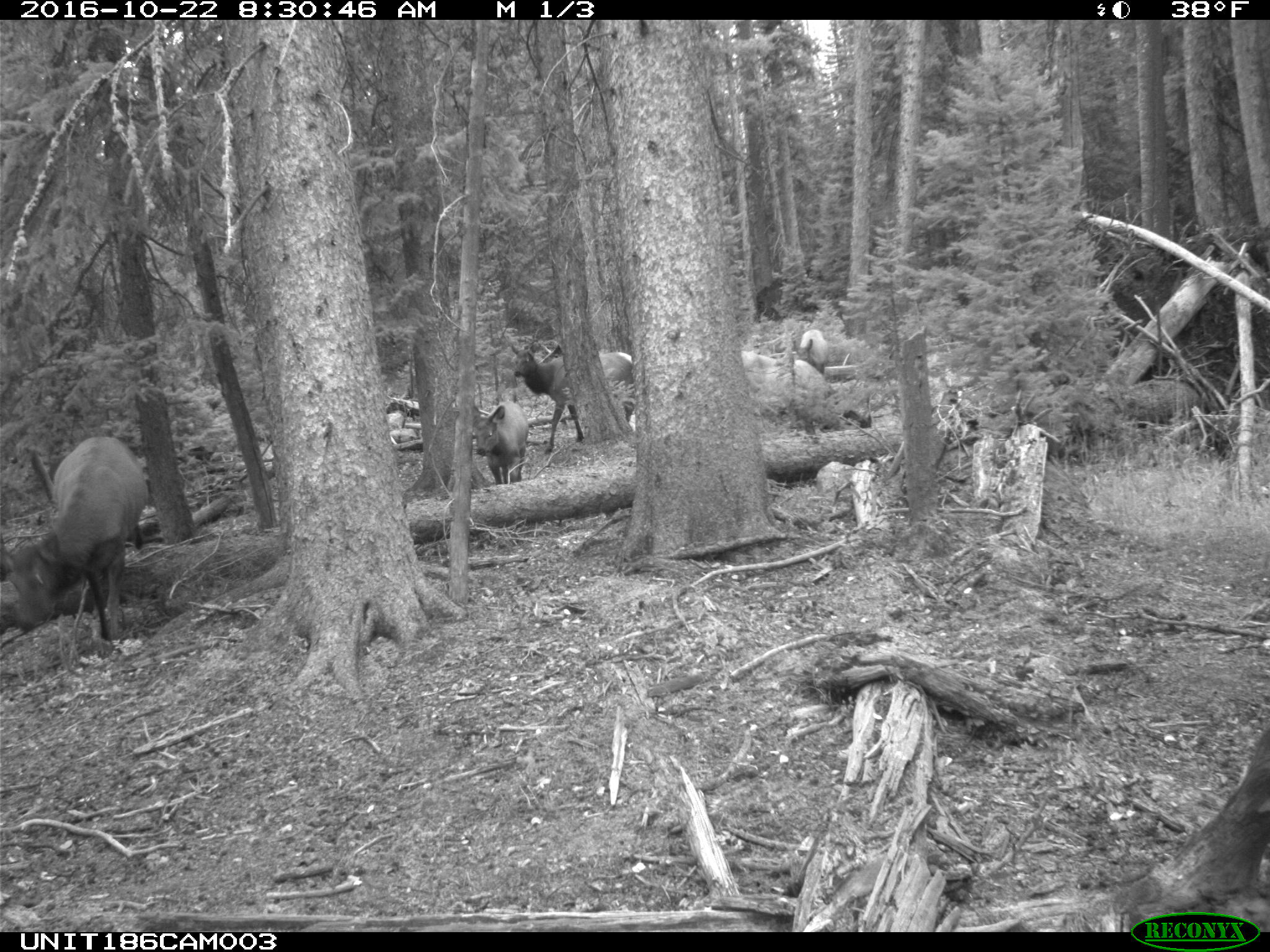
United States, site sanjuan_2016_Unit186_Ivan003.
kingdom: Animalia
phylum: Chordata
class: Mammalia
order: Artiodactyla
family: Cervidae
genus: Cervus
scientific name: Cervus elaphus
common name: red deer